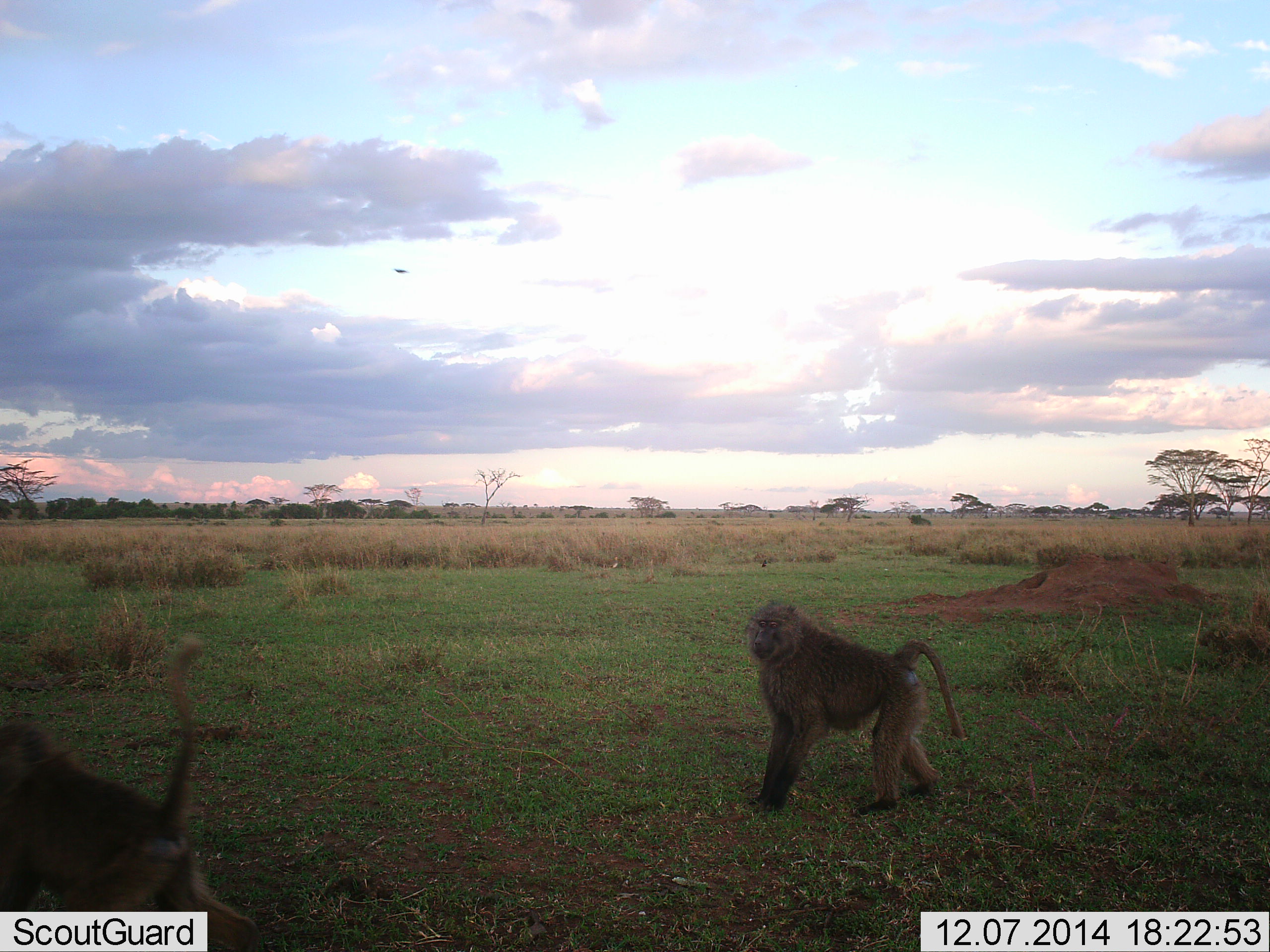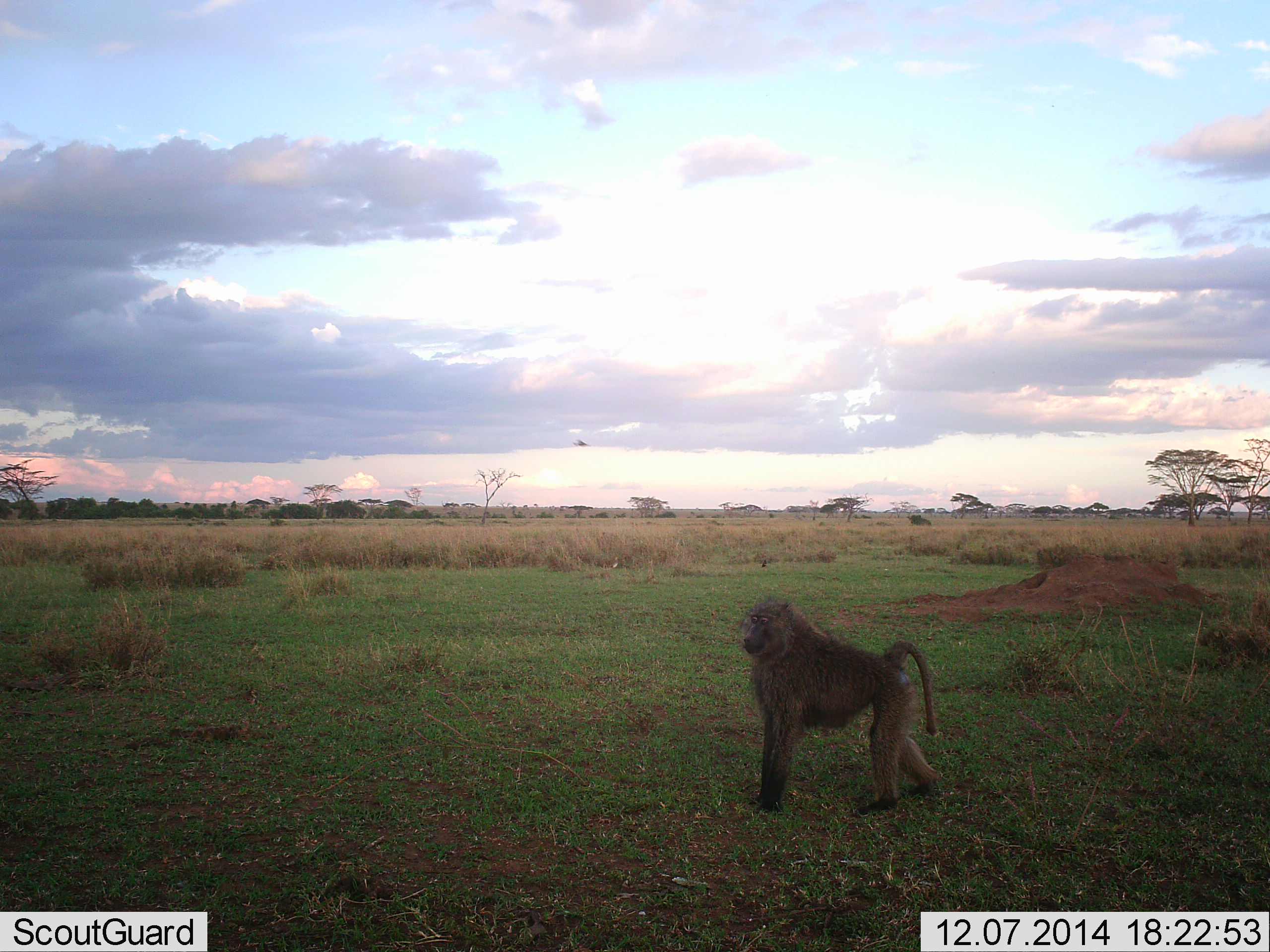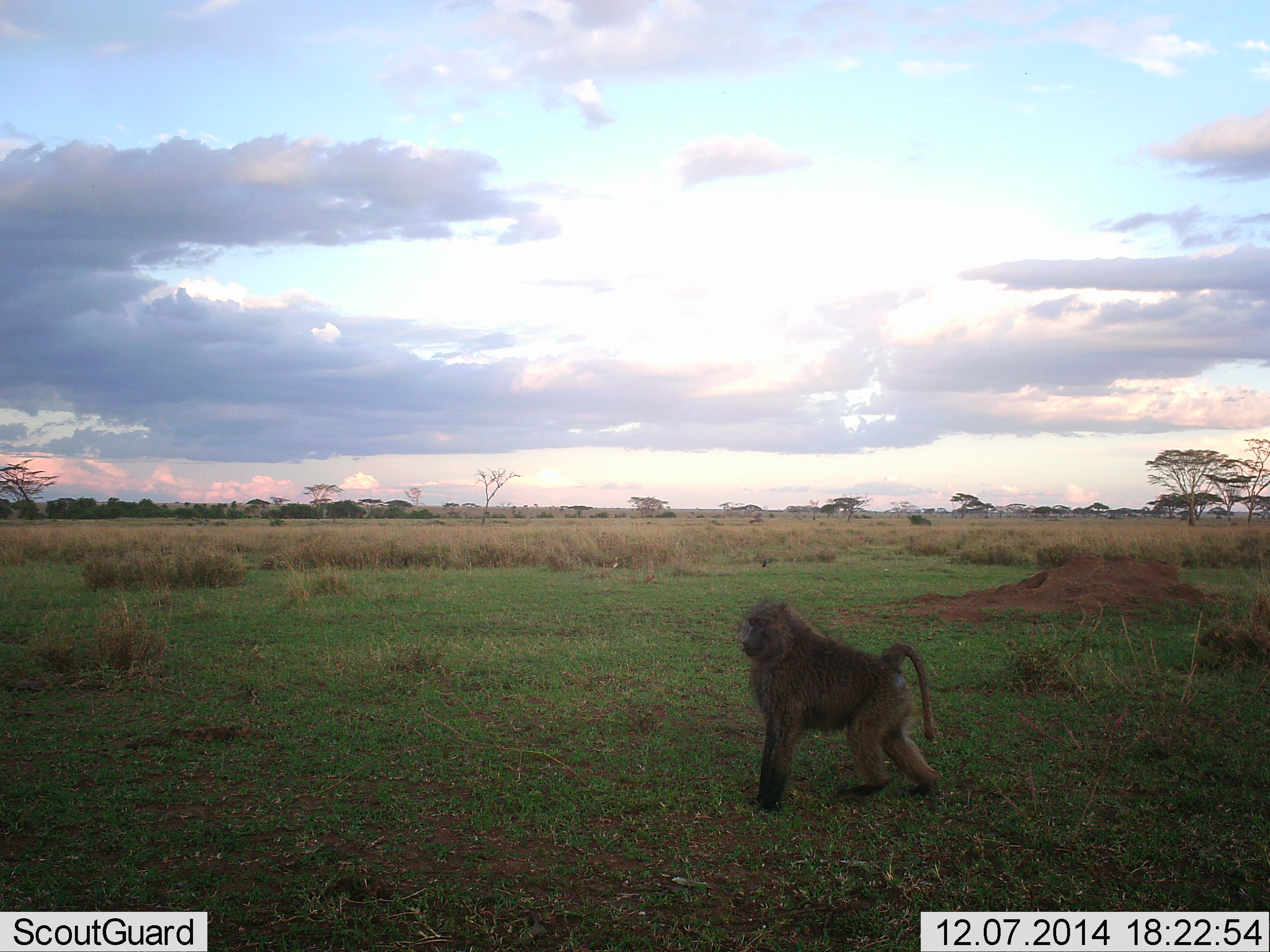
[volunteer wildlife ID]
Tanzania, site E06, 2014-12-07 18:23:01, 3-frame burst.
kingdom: Animalia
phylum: Chordata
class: Mammalia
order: Primates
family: Cercopithecidae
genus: Papio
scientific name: Papio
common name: baboon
Baboon (Papio), count 2. Behavior (volunteer vote fractions): standing 45%, resting 0%, moving 91%, interacting 0%. Young present (vote fraction): 0%. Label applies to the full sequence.